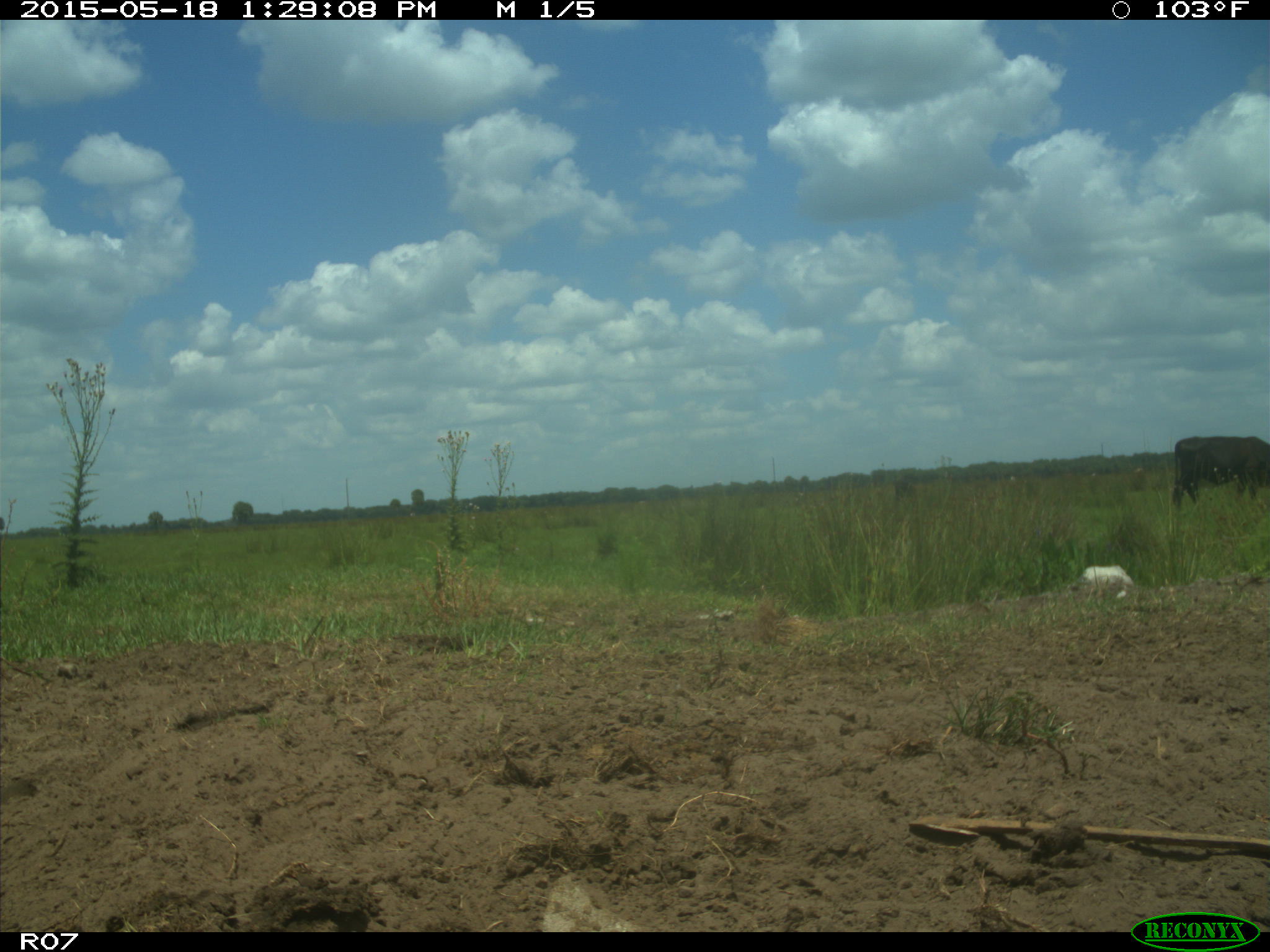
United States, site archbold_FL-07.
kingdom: Animalia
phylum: Chordata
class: Mammalia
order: Artiodactyla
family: Bovidae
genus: Bos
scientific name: Bos taurus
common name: domestic cow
Bos taurus (domestic cow).